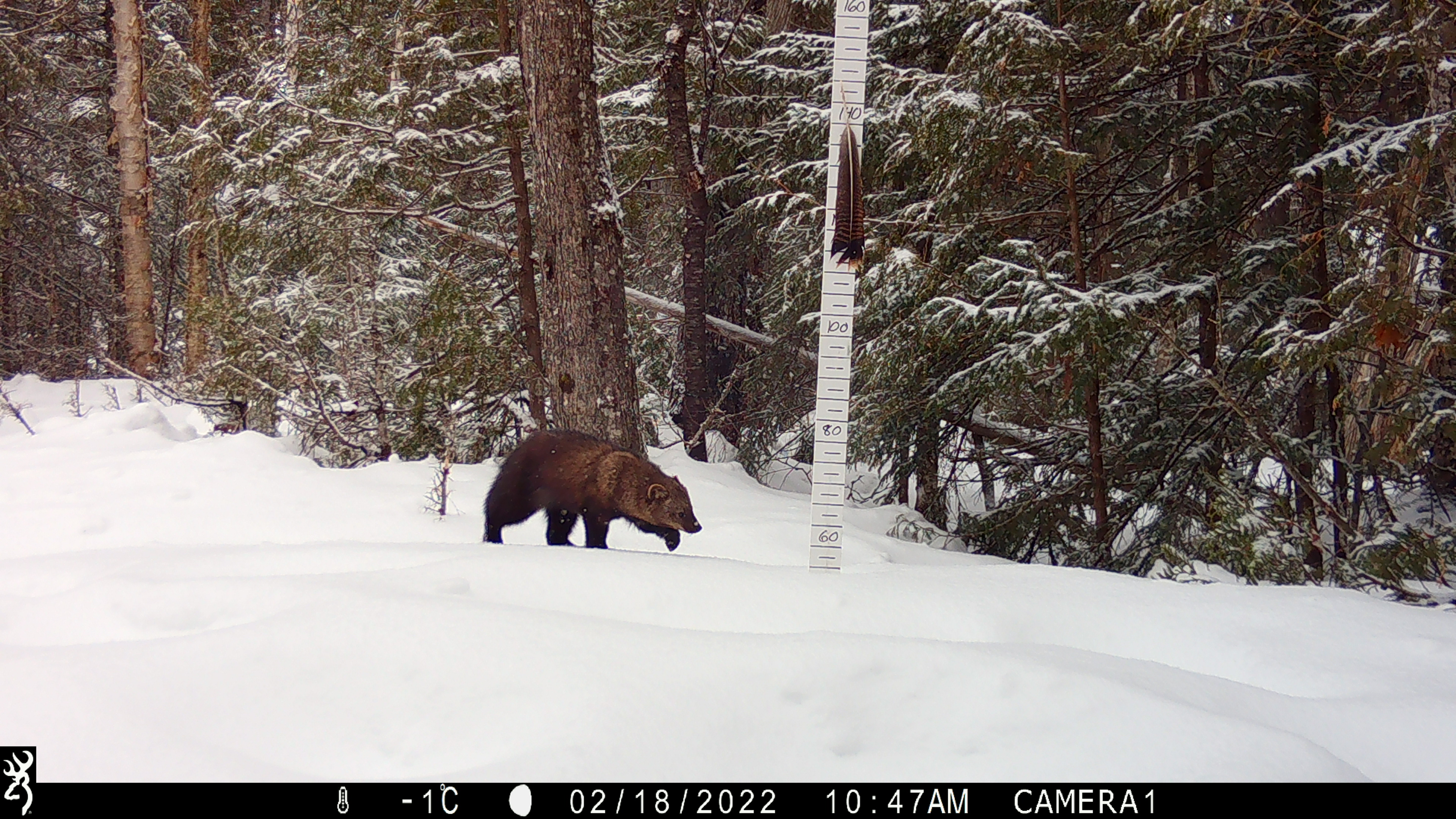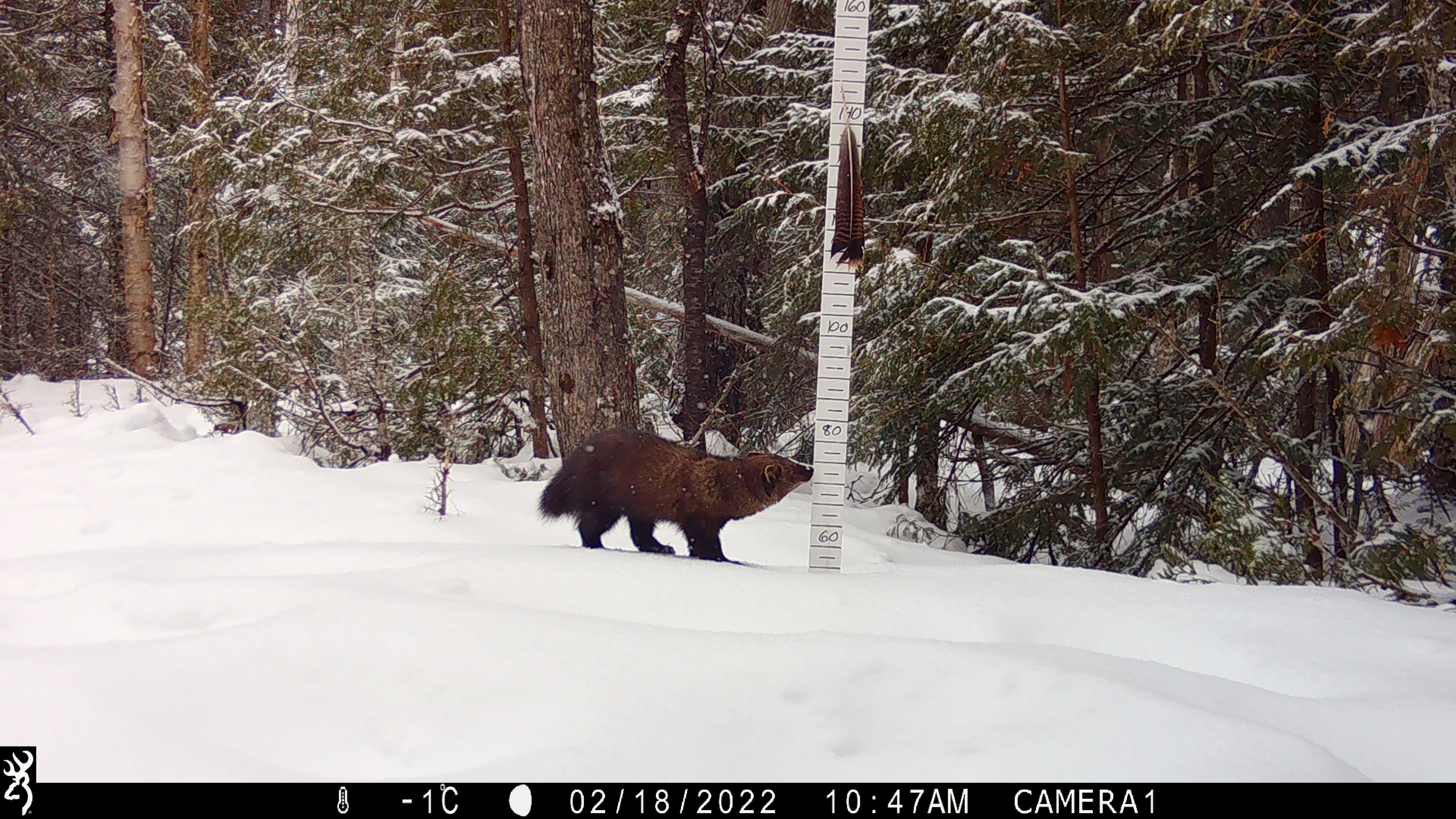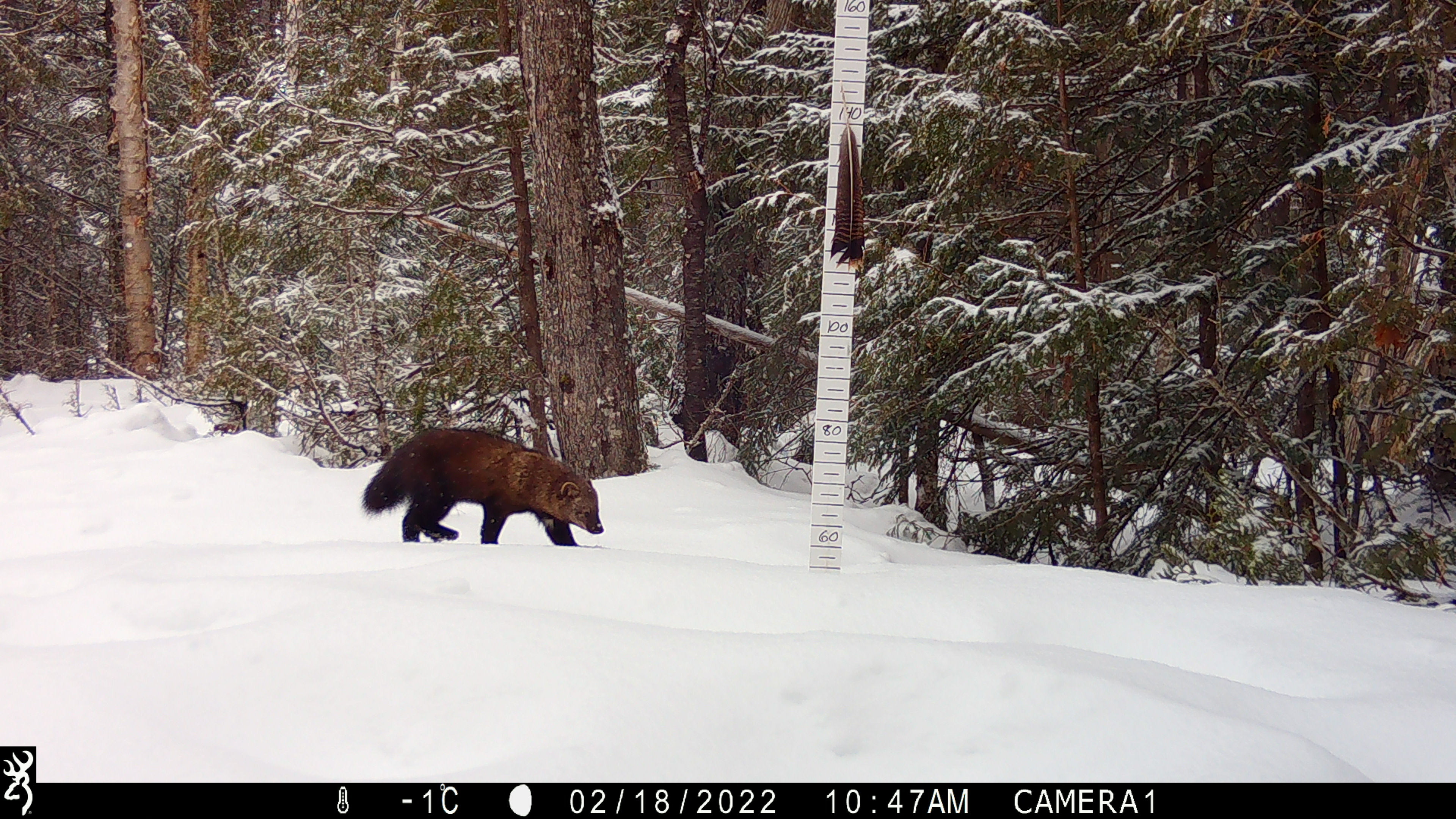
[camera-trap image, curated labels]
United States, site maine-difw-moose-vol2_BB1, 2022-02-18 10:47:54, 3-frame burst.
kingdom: Animalia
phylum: Chordata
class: Mammalia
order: Carnivora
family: Mustelidae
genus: Pekania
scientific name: Pekania pennanti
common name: fisher